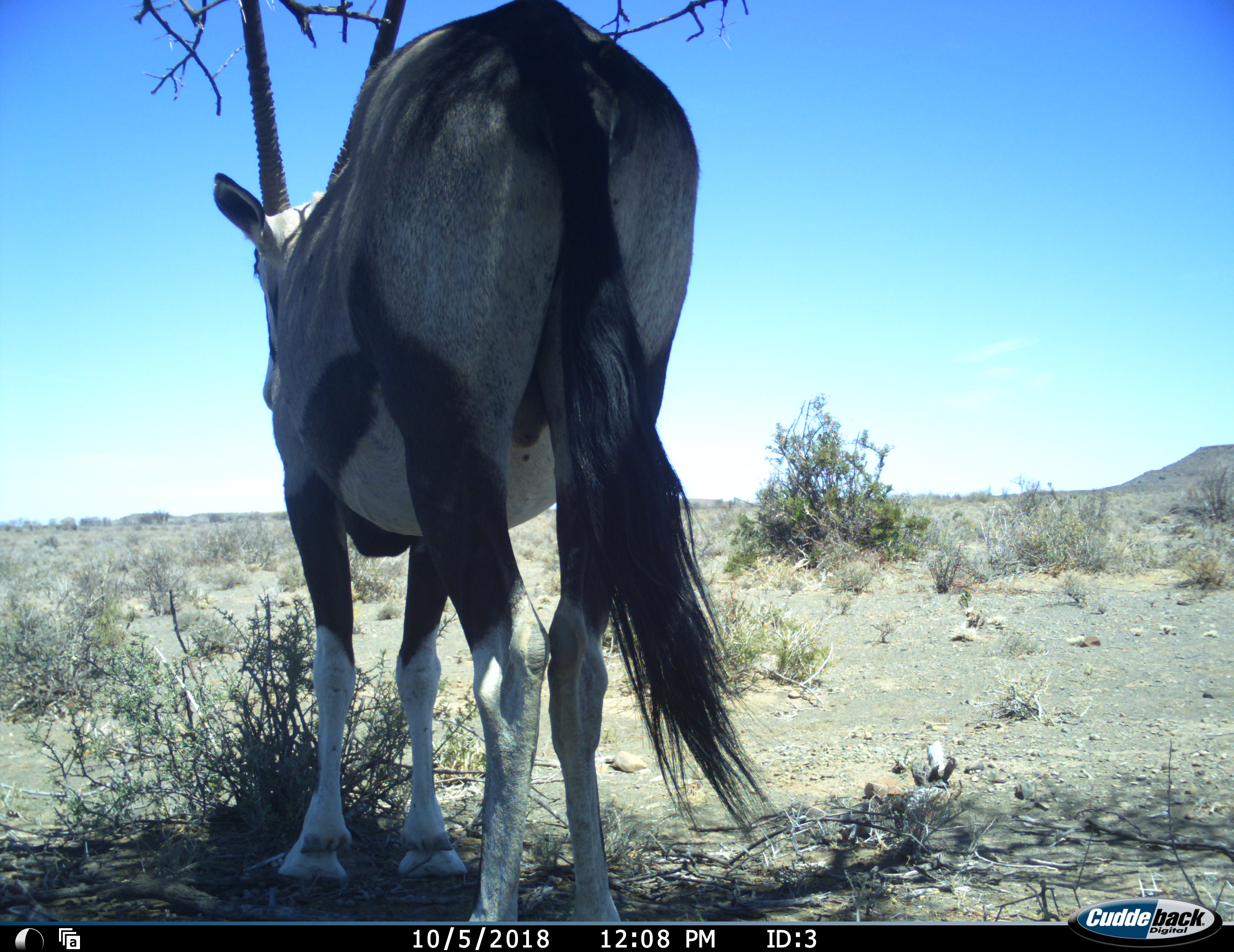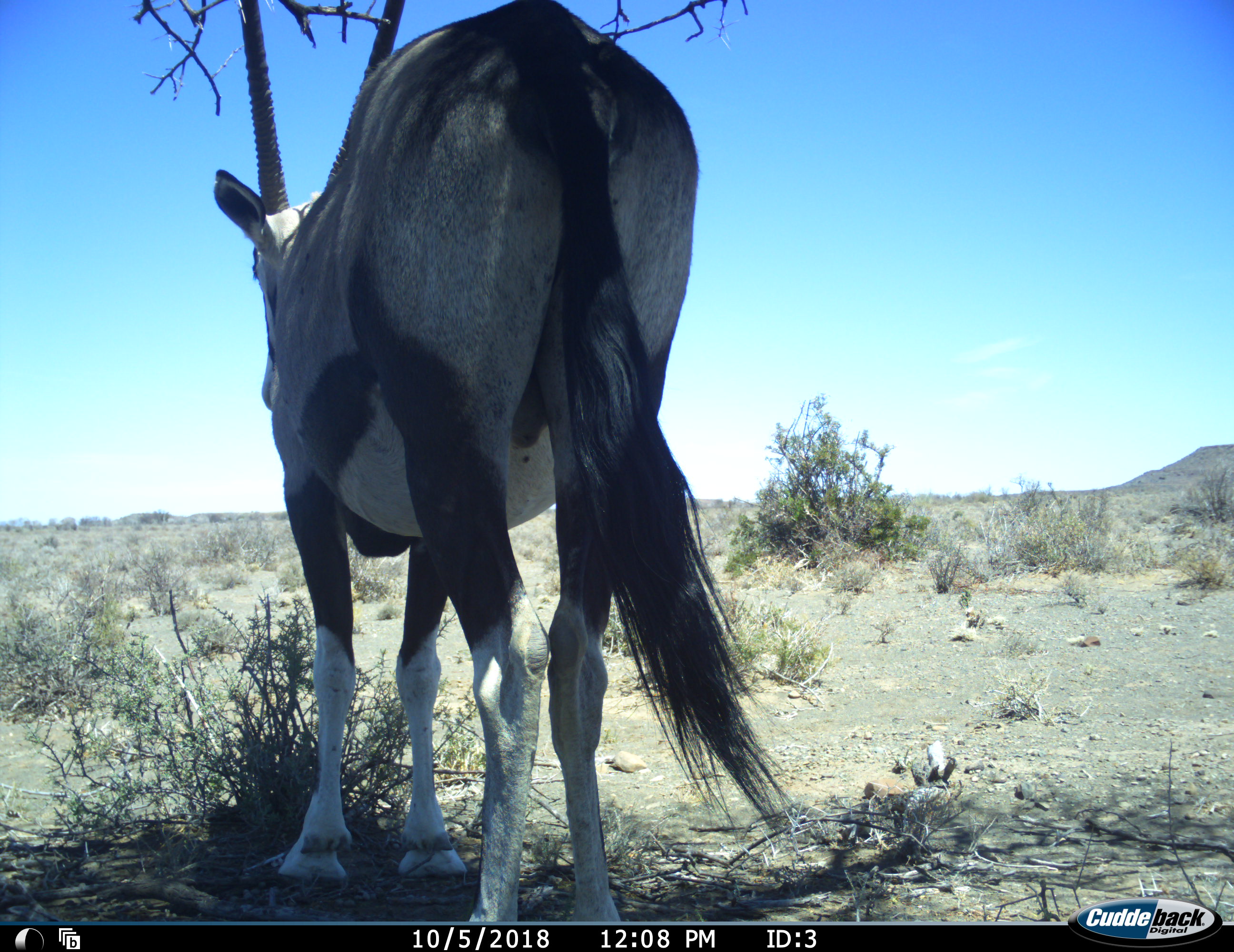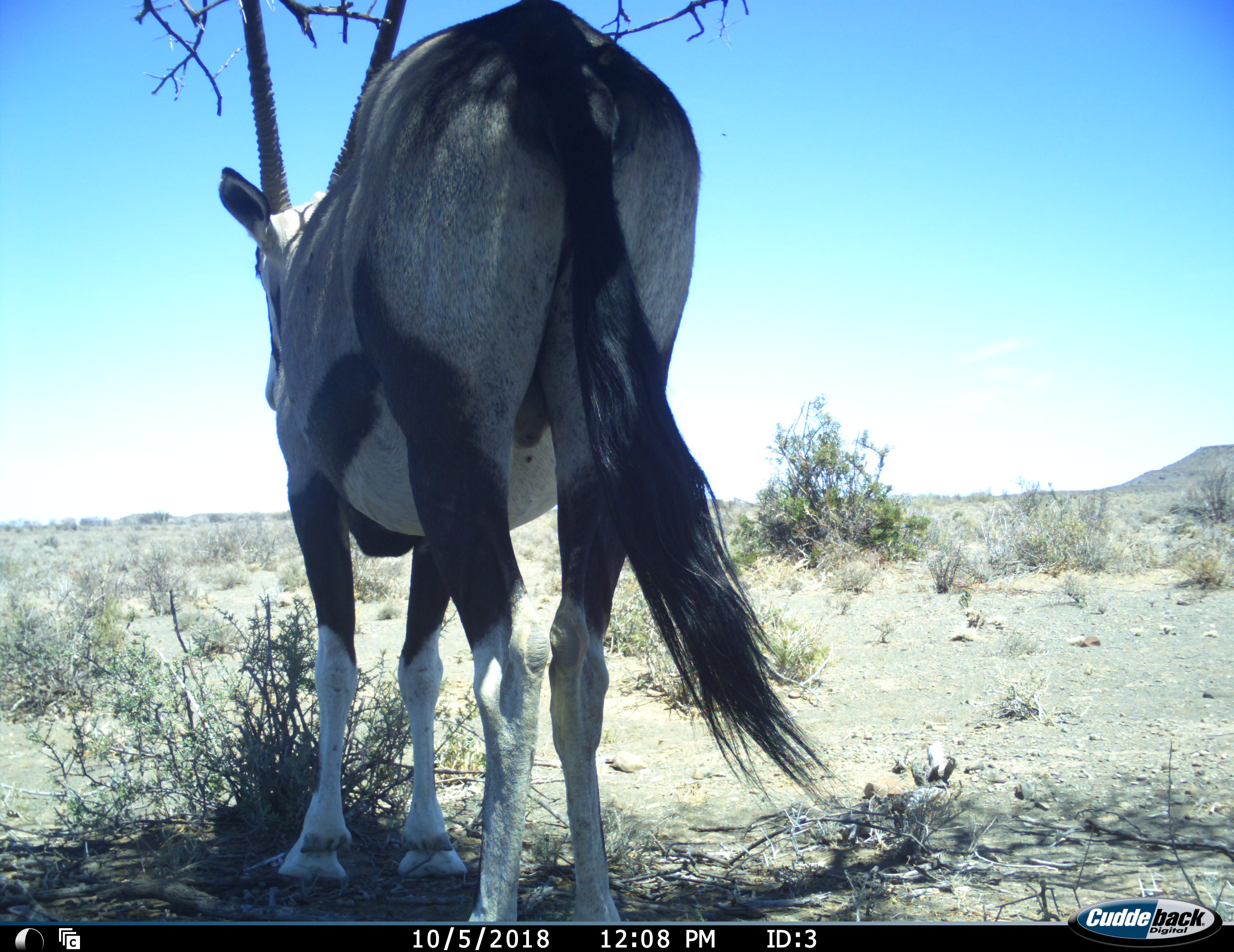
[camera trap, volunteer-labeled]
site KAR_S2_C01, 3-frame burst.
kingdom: Animalia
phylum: Chordata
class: Mammalia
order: Artiodactyla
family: Bovidae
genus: Oryx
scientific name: Oryx gazella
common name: gemsbok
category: oryx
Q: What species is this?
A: Oryx (gemsbok) (Oryx gazella).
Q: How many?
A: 1.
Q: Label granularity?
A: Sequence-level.